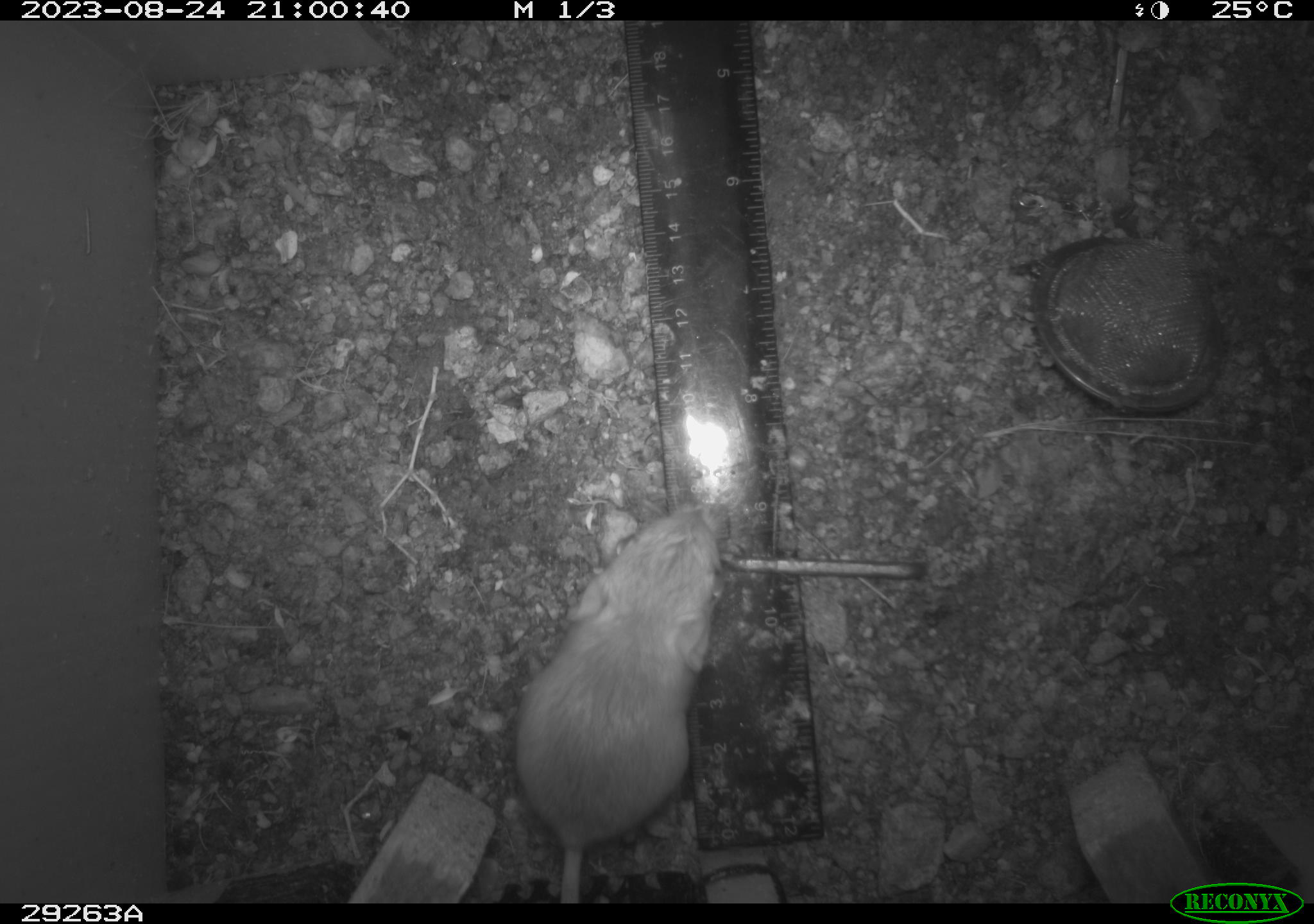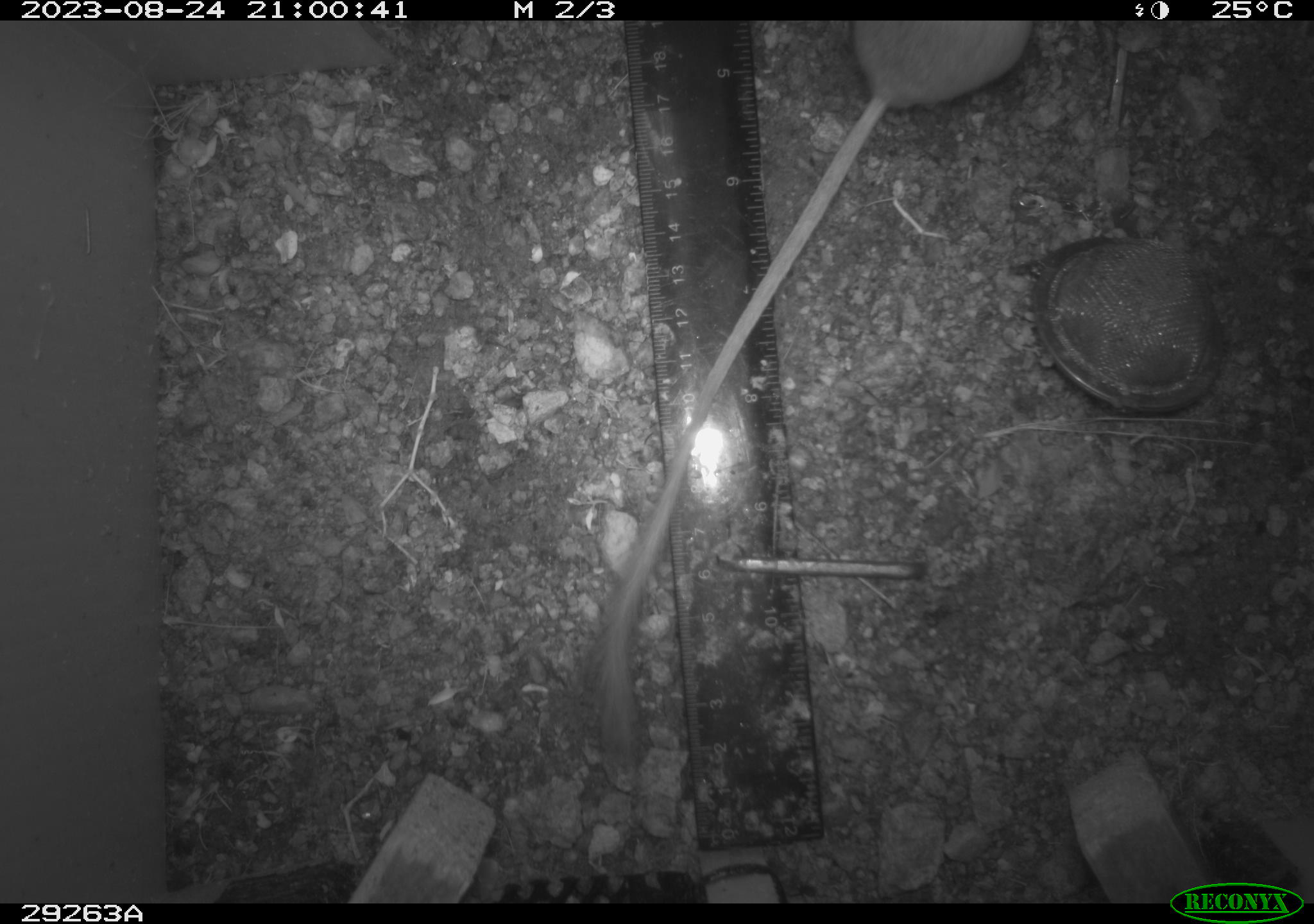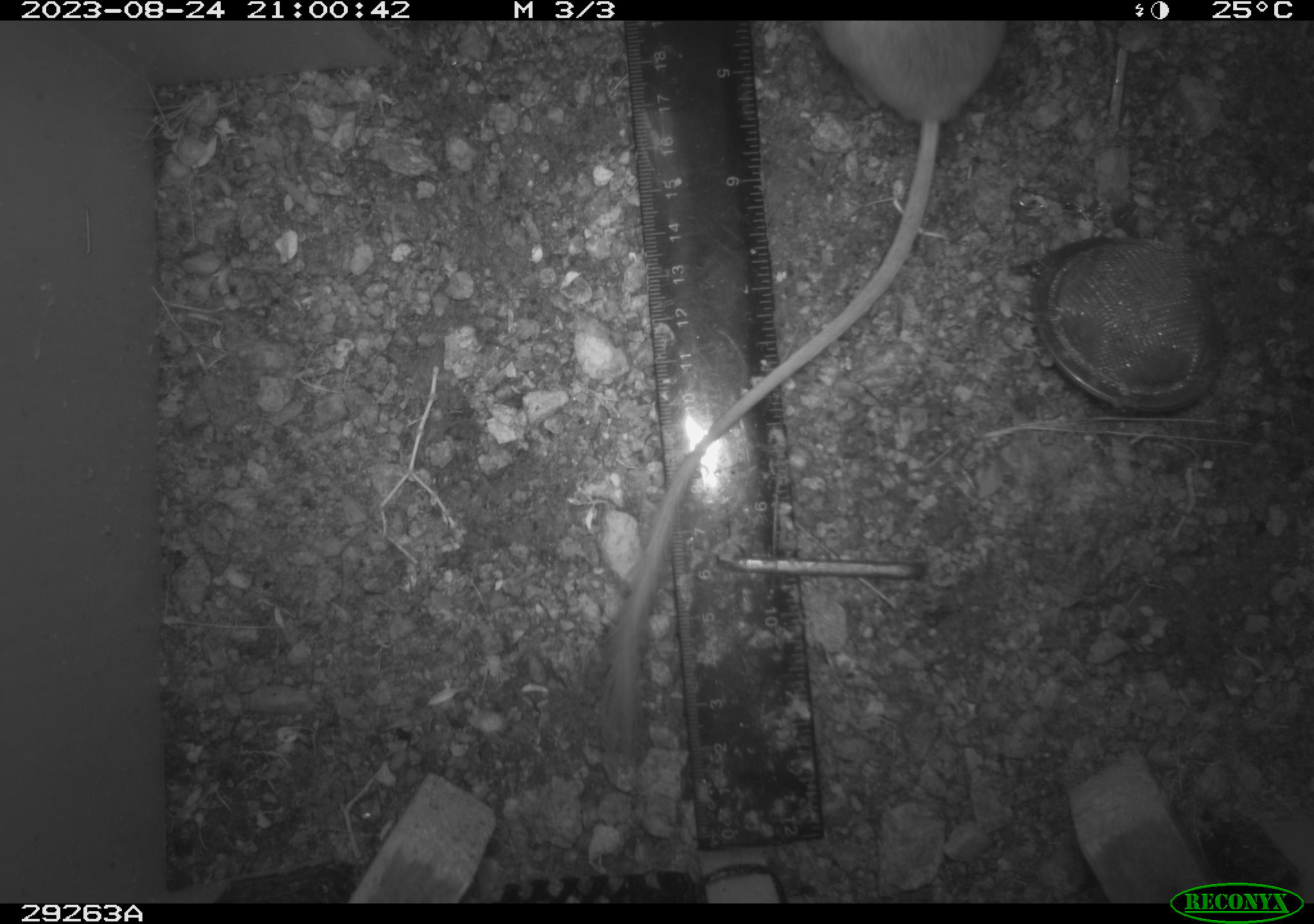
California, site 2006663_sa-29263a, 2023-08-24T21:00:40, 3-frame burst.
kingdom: Animalia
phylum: Chordata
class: Mammalia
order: Rodentia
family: Heteromyidae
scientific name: Heteromyidae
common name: kangaroo rats and pocket mice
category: heteromyidae family